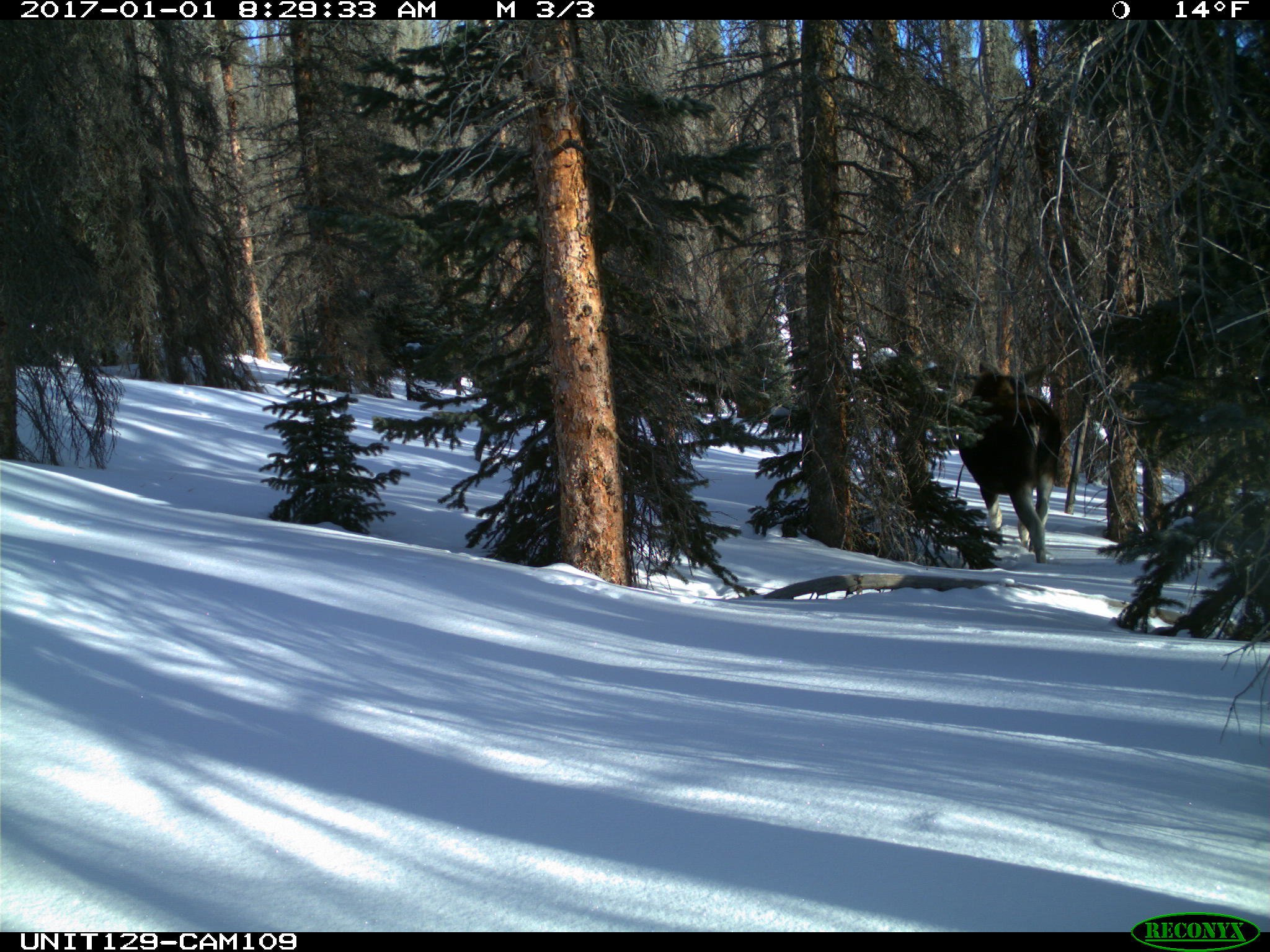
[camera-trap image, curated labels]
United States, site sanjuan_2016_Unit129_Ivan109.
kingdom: Animalia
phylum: Chordata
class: Mammalia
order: Artiodactyla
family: Cervidae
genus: Alces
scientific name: Alces alces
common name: moose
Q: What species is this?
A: Alces alces (moose).